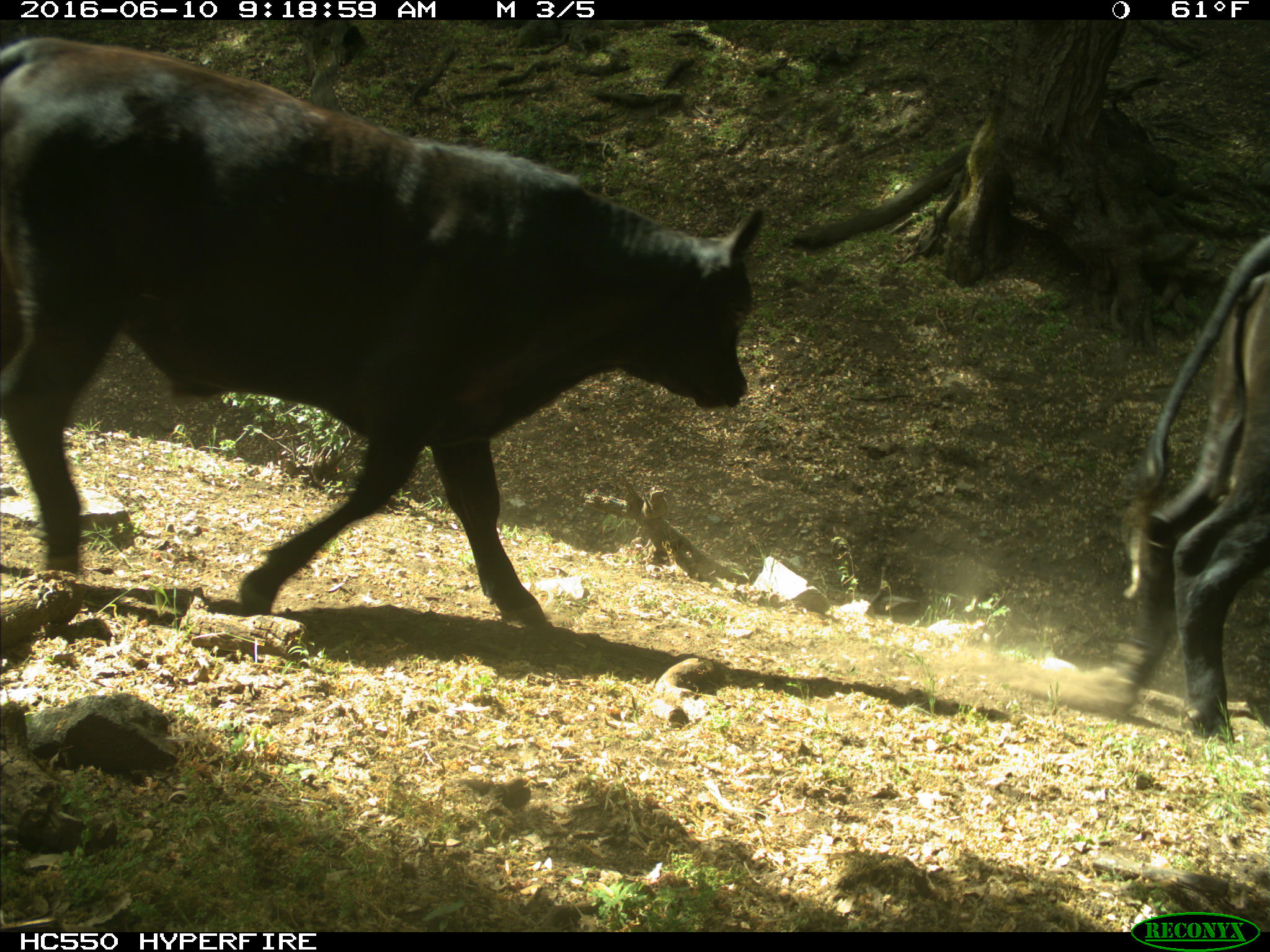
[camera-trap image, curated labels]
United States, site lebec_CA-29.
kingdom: Animalia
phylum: Chordata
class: Mammalia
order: Artiodactyla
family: Bovidae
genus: Bos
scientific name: Bos taurus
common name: domestic cow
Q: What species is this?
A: Bos taurus (domestic cow).